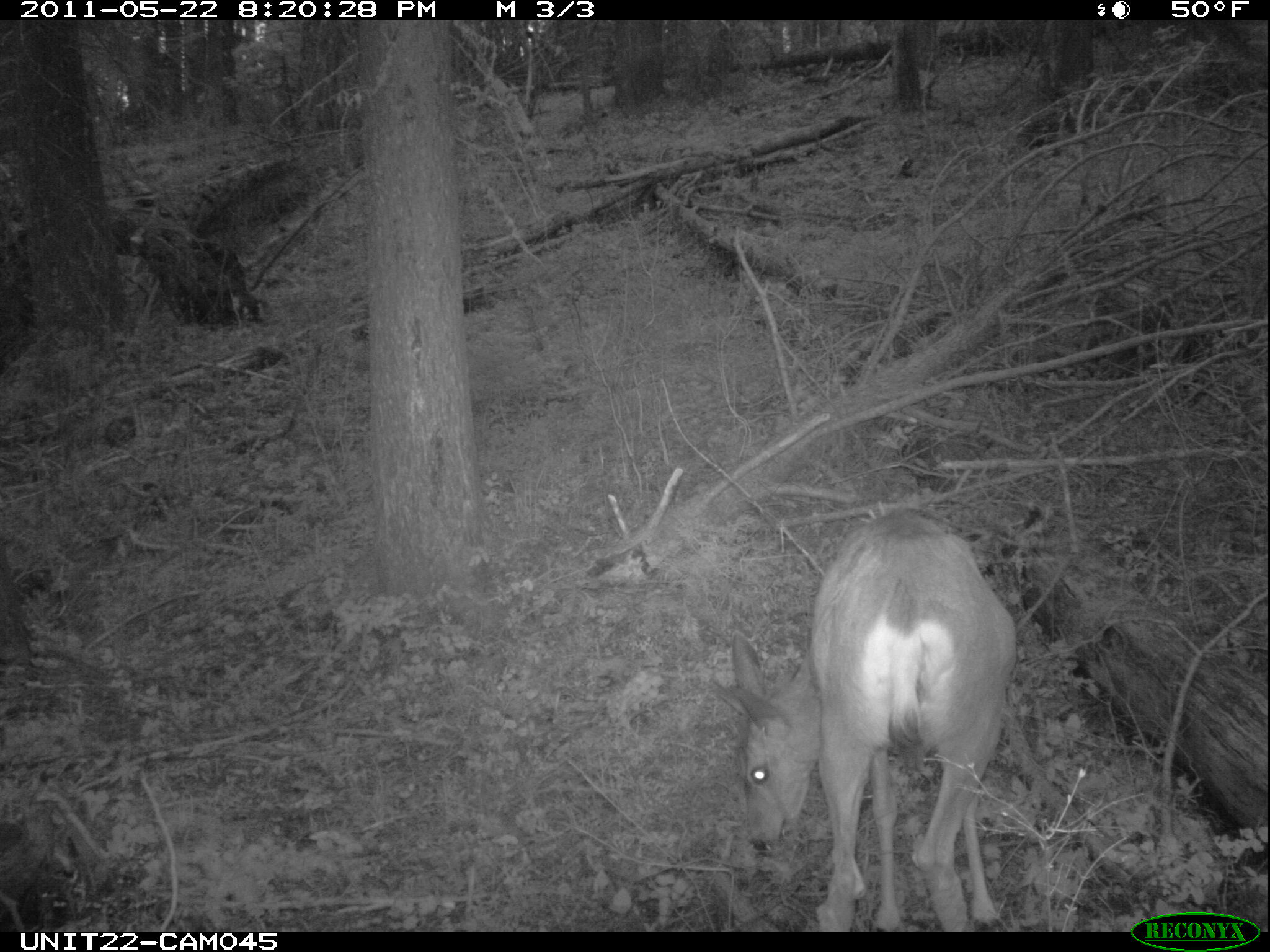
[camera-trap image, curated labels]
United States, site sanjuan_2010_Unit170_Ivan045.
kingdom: Animalia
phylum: Chordata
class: Mammalia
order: Artiodactyla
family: Cervidae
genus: Odocoileus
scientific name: Odocoileus hemionus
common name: mule deer